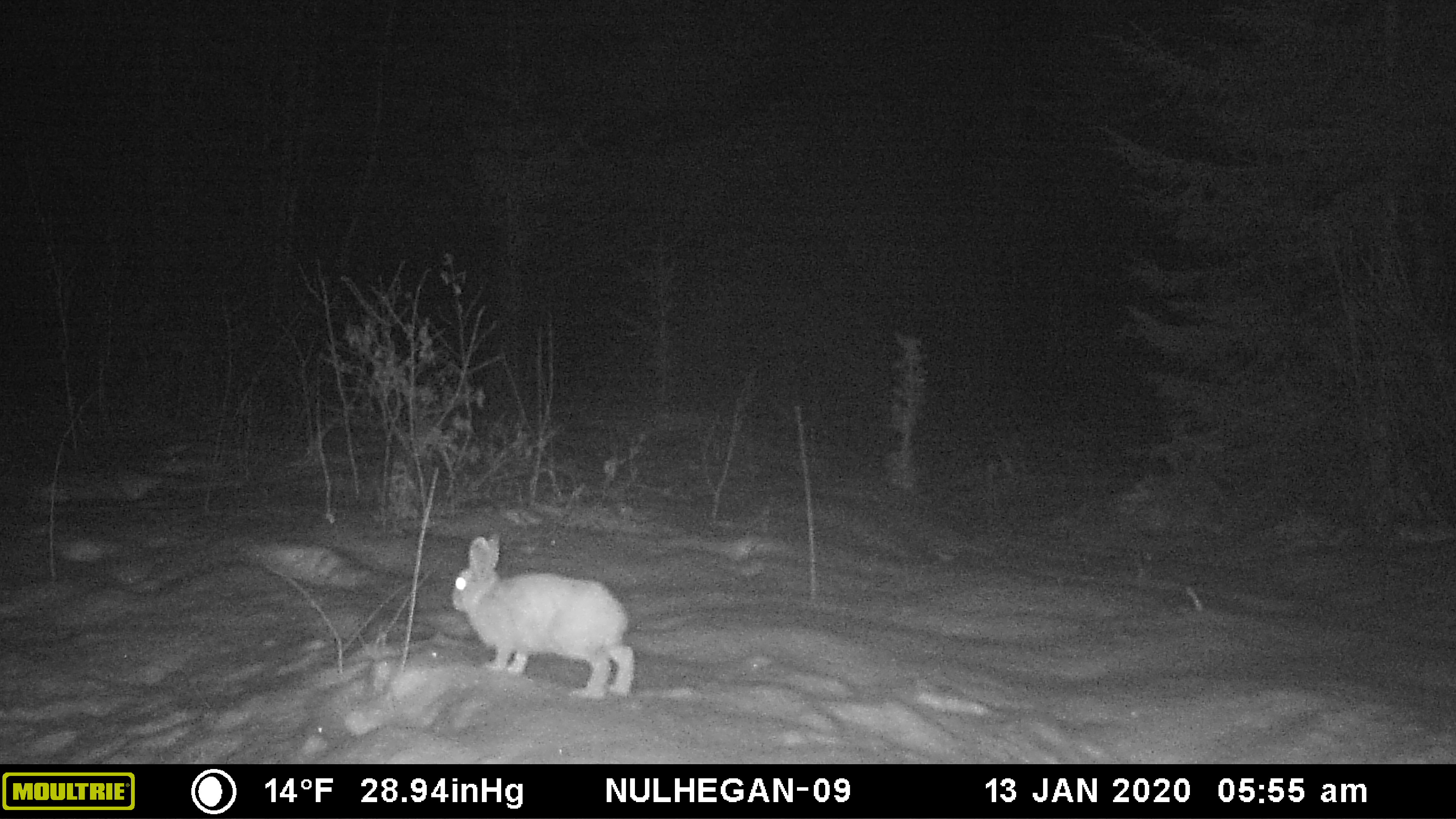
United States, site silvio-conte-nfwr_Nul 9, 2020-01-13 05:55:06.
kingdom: Animalia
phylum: Chordata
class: Mammalia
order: Lagomorpha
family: Leporidae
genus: Lepus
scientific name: Lepus americanus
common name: snowshoe hare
Snowshoe hare (Lepus americanus).